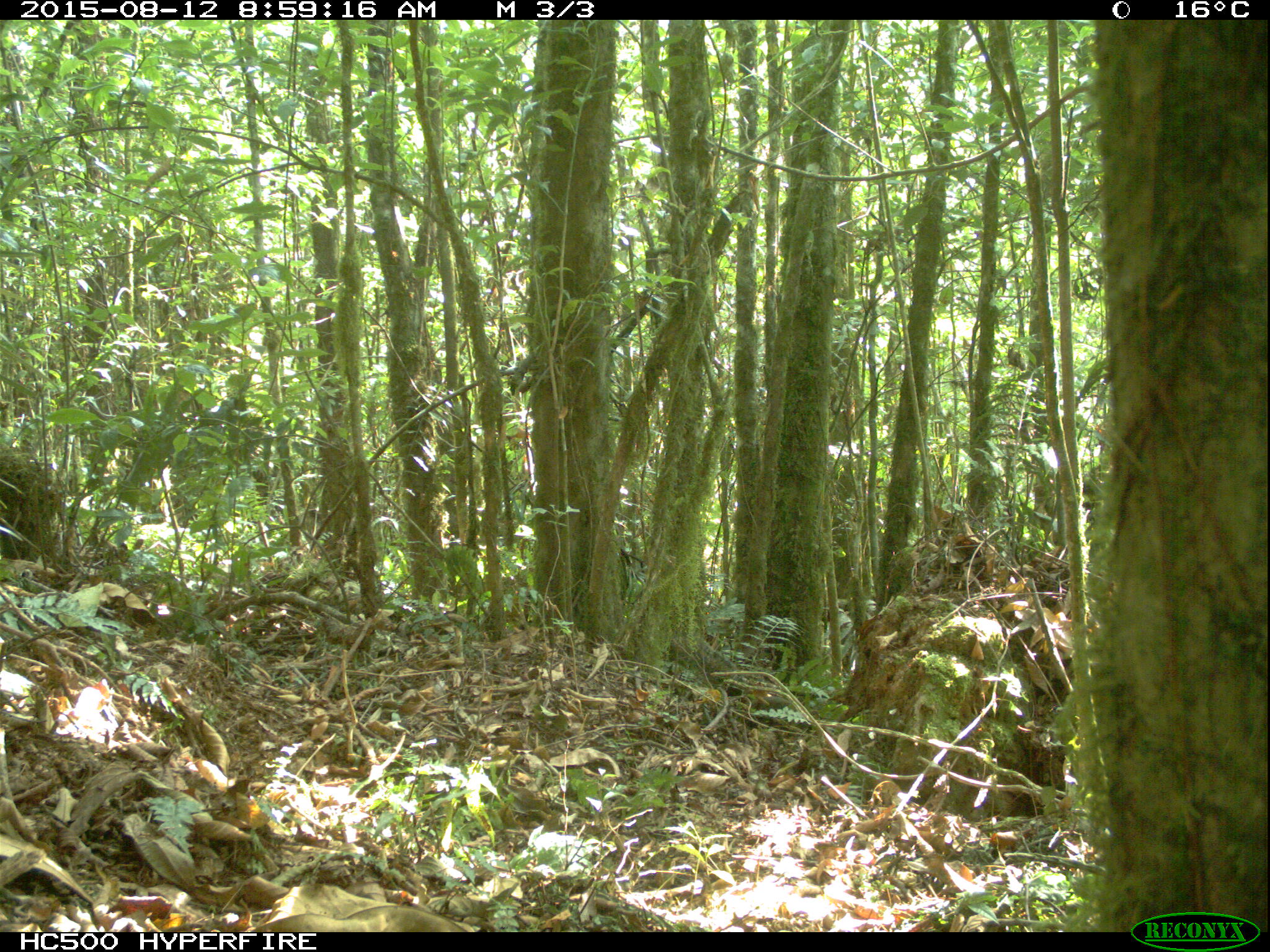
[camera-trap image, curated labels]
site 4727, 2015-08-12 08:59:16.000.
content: unidentified animal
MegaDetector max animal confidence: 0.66